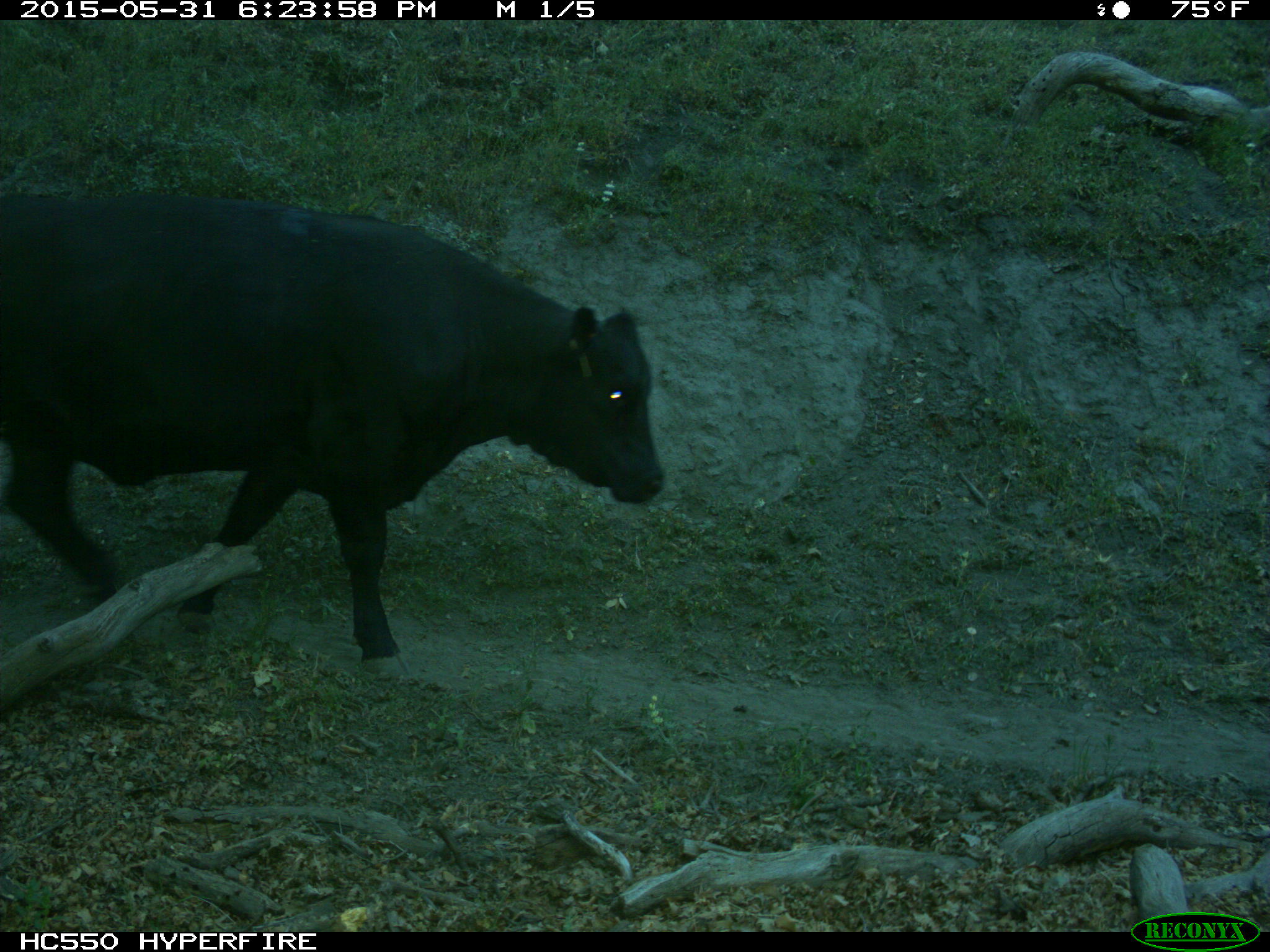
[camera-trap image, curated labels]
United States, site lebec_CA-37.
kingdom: Animalia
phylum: Chordata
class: Mammalia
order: Artiodactyla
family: Bovidae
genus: Bos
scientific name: Bos taurus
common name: domestic cow